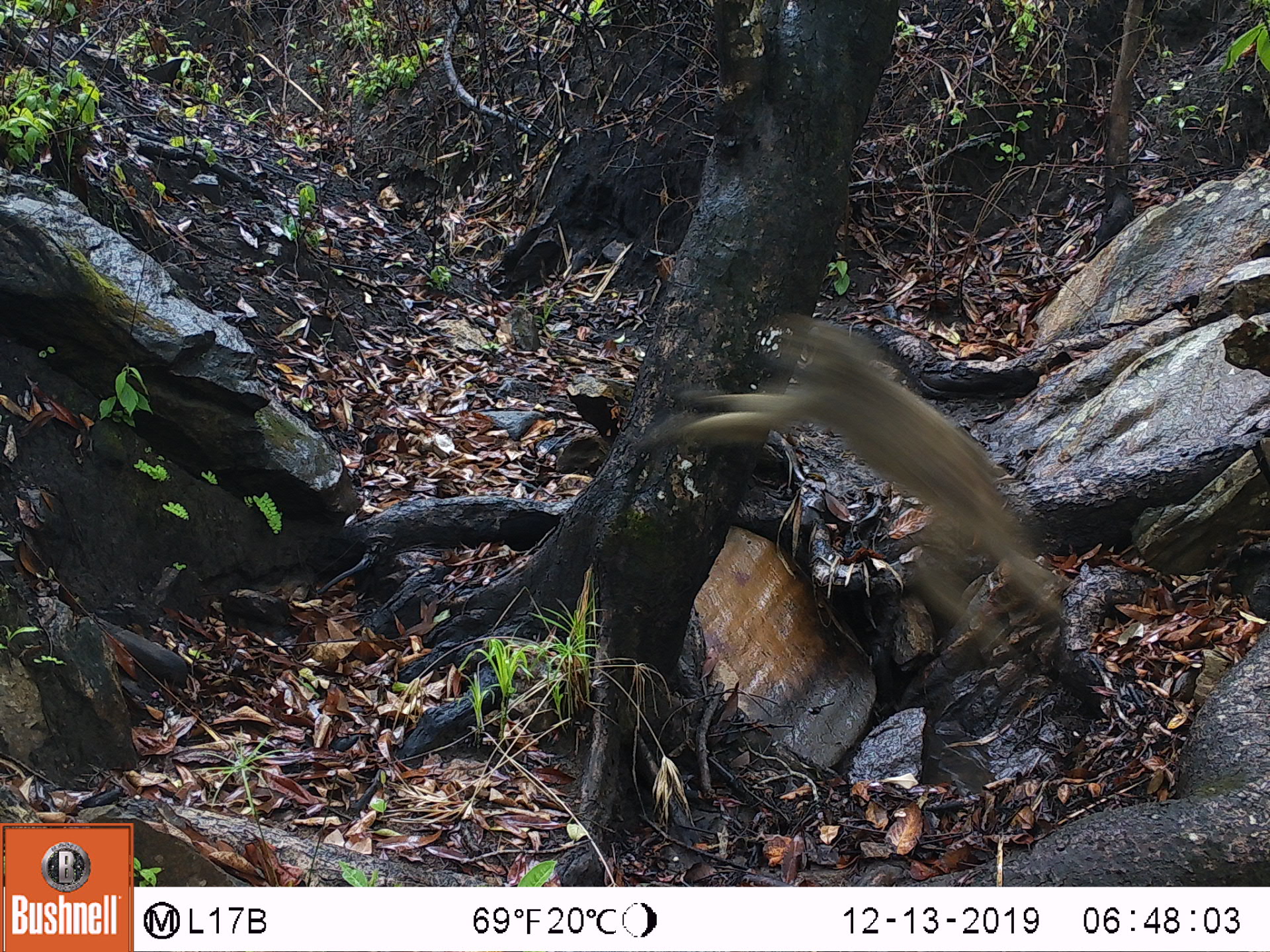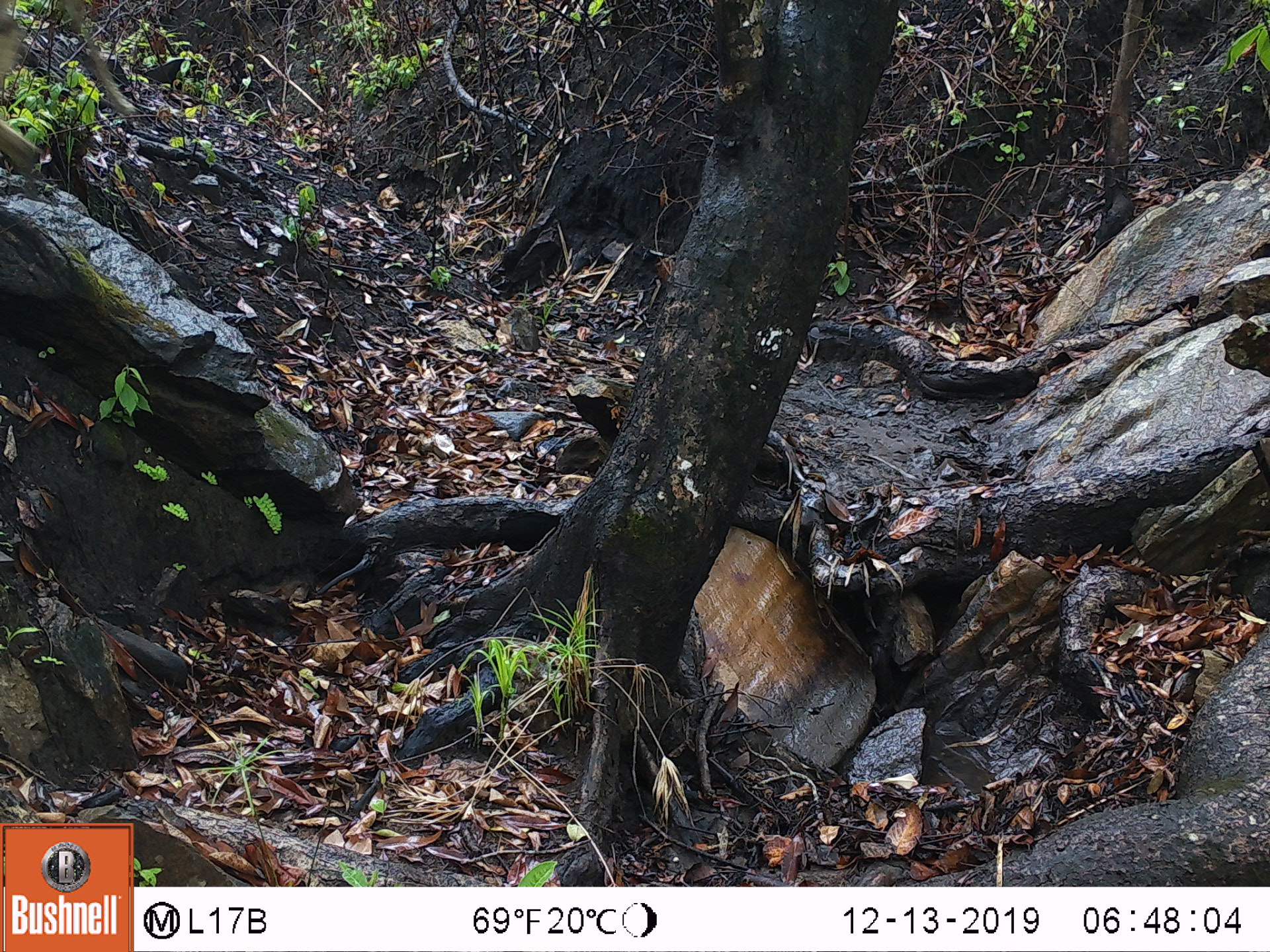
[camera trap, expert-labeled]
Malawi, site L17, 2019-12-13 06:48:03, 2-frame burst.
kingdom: Animalia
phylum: Chordata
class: Mammalia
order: Primates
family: Cercopithecidae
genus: Papio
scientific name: Papio cynocephalus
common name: yellow baboon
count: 1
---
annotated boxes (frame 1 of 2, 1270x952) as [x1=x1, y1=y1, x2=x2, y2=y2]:
yellow baboon: [x1=658, y1=310, x2=1088, y2=699]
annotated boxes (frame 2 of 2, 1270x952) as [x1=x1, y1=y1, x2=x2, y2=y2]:
yellow baboon: [x1=1, y1=2, x2=136, y2=191]